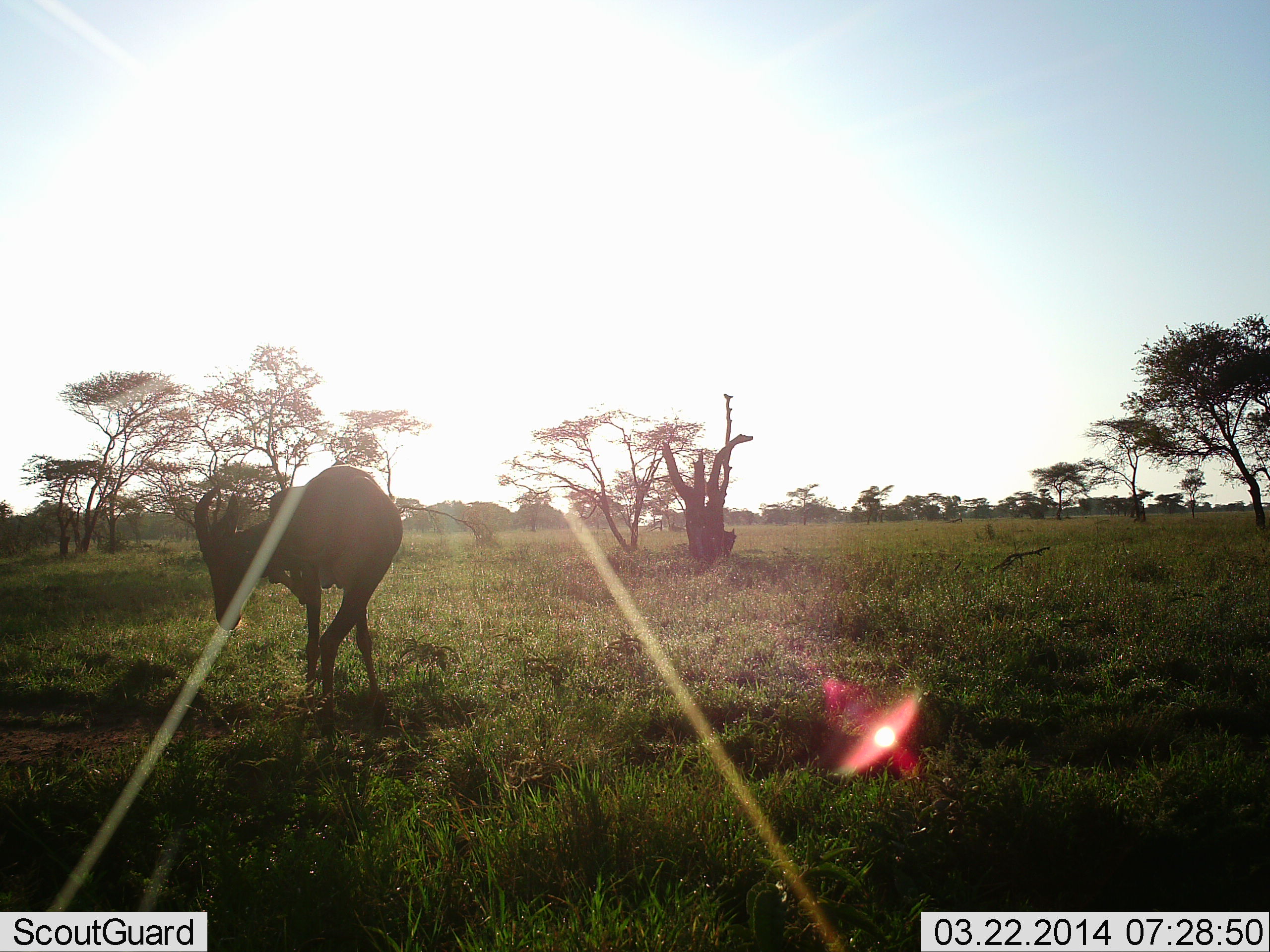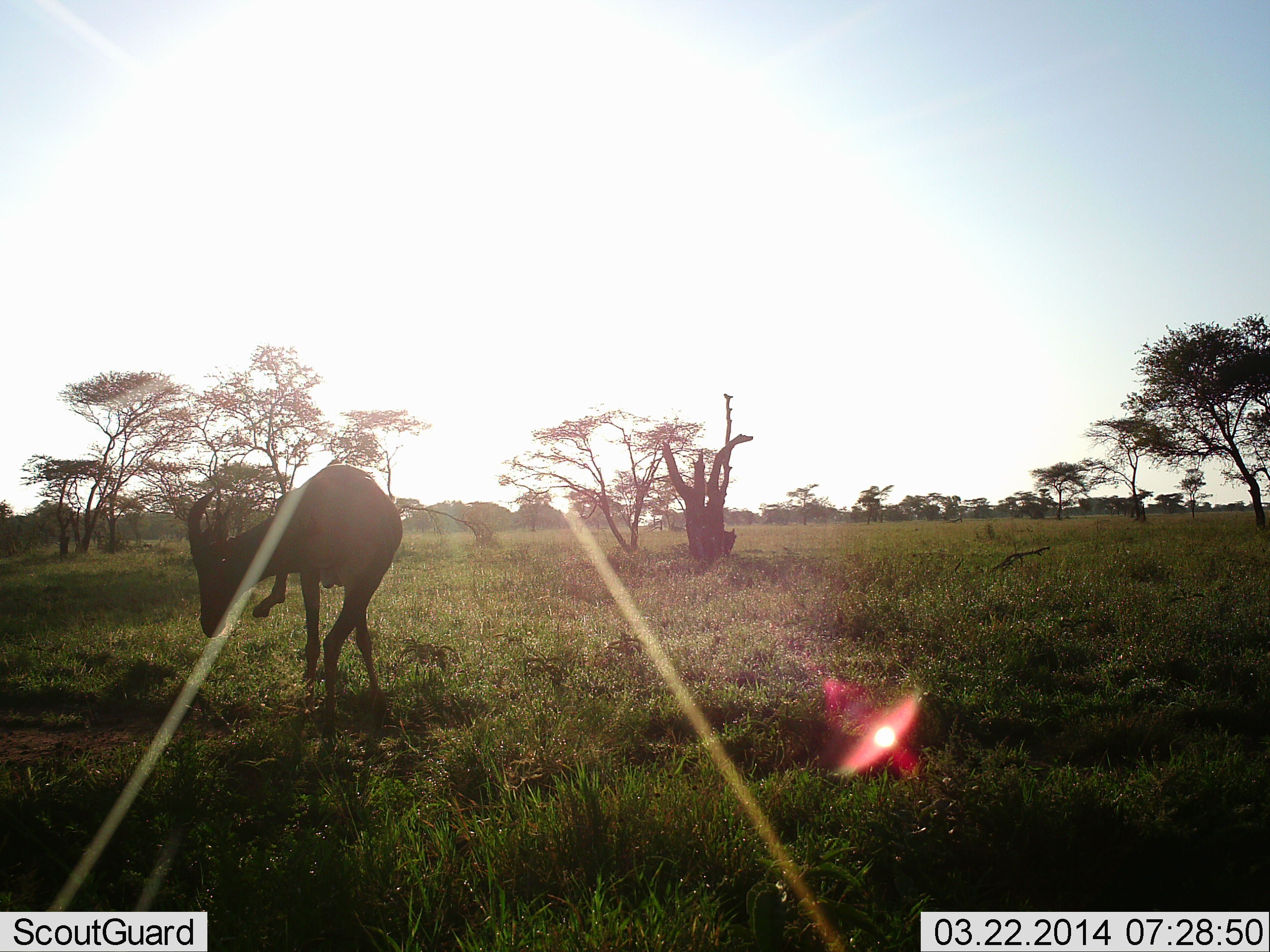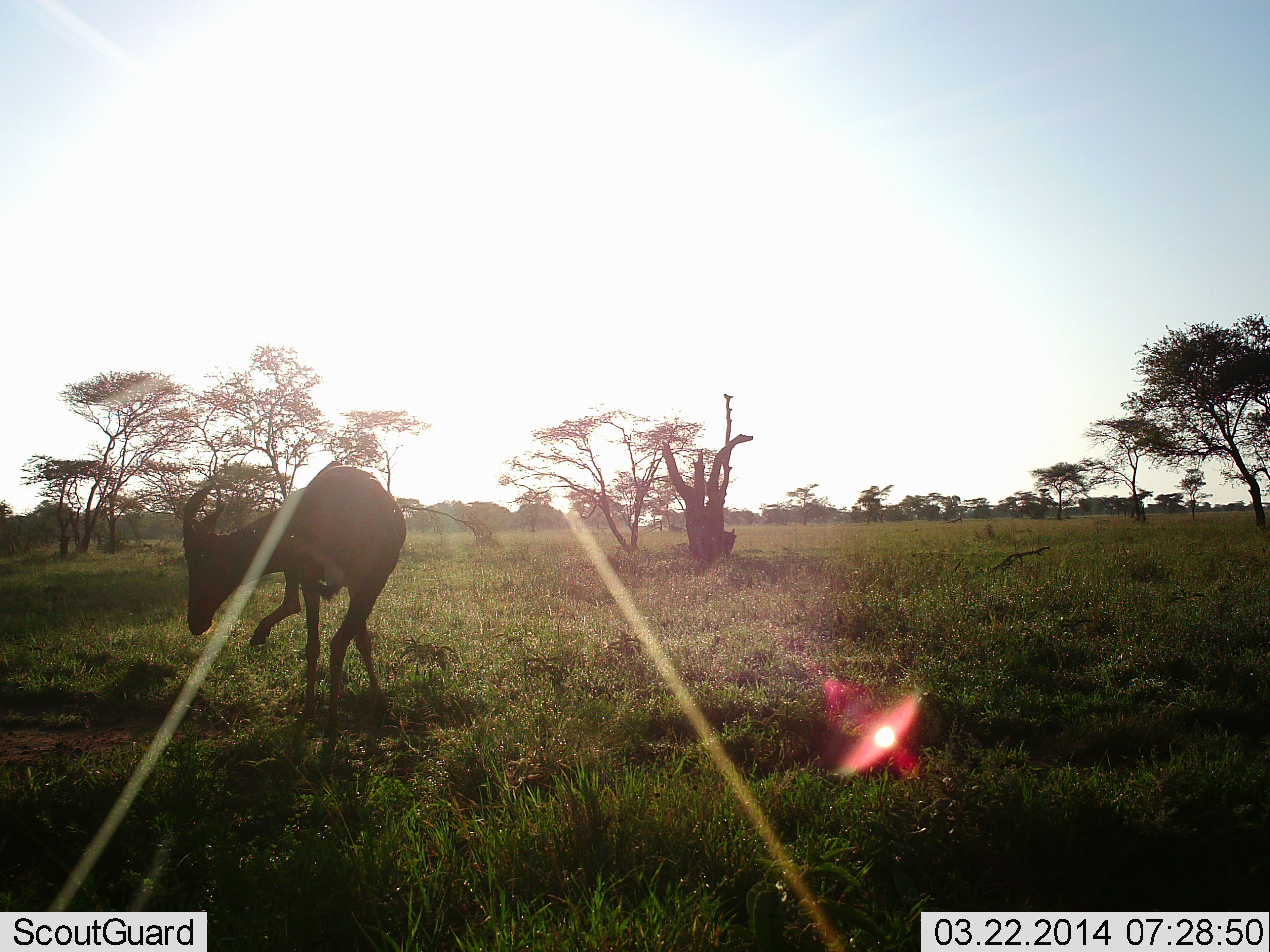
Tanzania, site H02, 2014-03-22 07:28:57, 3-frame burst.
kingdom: Animalia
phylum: Chordata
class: Mammalia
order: Artiodactyla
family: Bovidae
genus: Damaliscus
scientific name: Damaliscus lunatus jimela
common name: topi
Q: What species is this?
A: Topi (Damaliscus lunatus jimela).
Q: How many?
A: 1.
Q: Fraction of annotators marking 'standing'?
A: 68%.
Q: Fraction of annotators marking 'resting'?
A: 5%.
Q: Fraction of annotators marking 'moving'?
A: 23%.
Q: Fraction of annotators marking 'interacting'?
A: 9%.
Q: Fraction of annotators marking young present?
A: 0%.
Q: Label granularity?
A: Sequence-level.